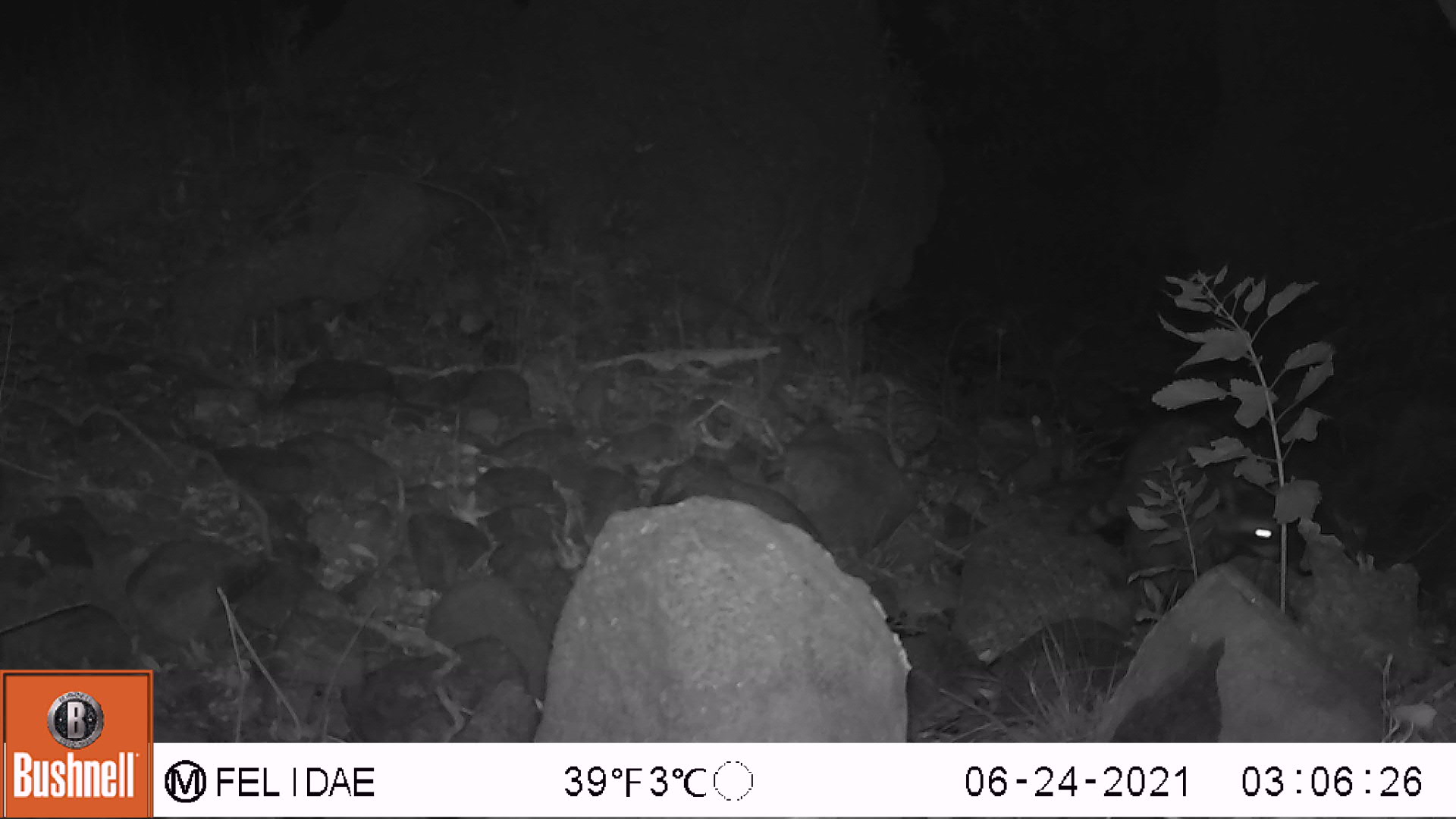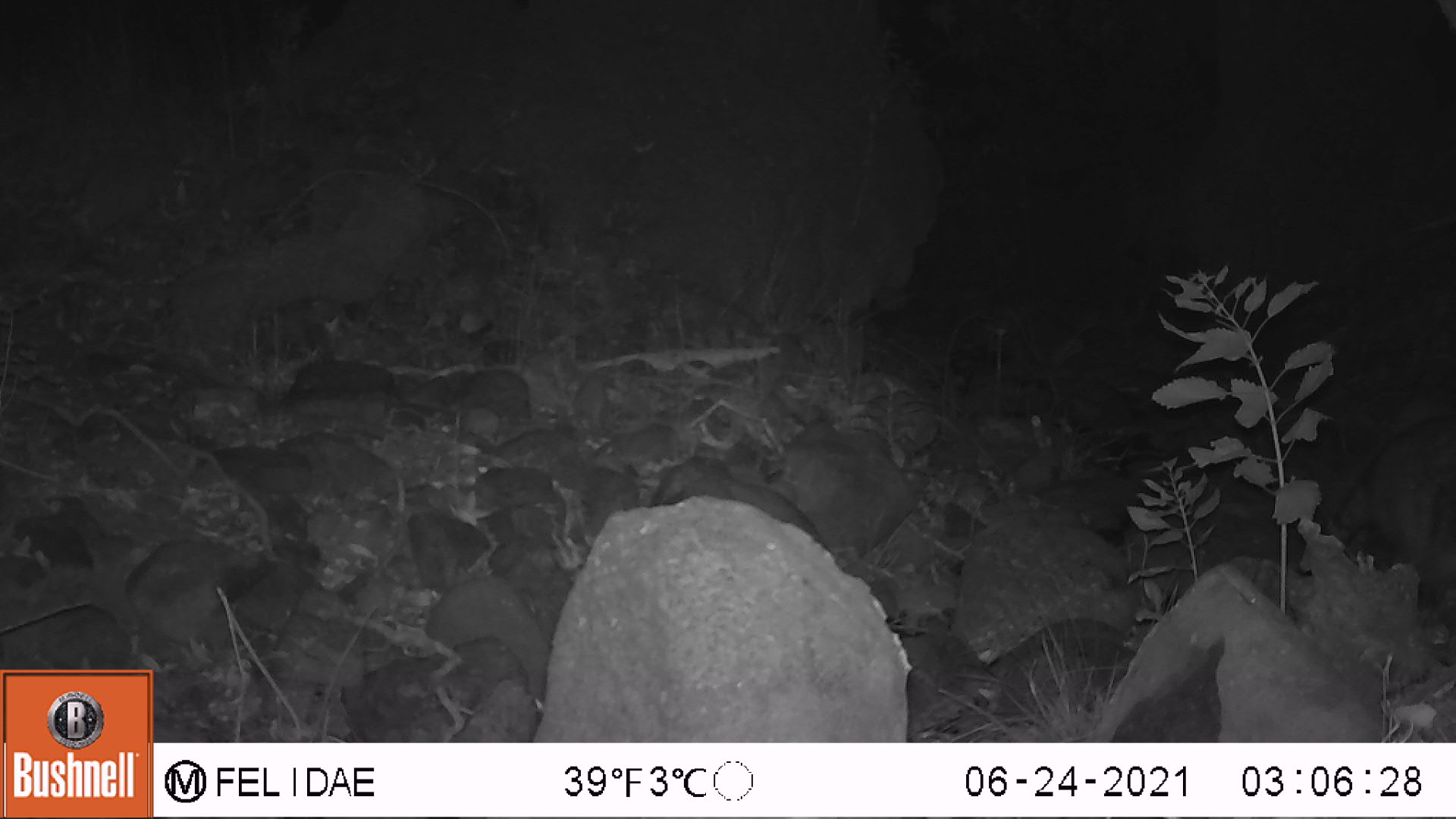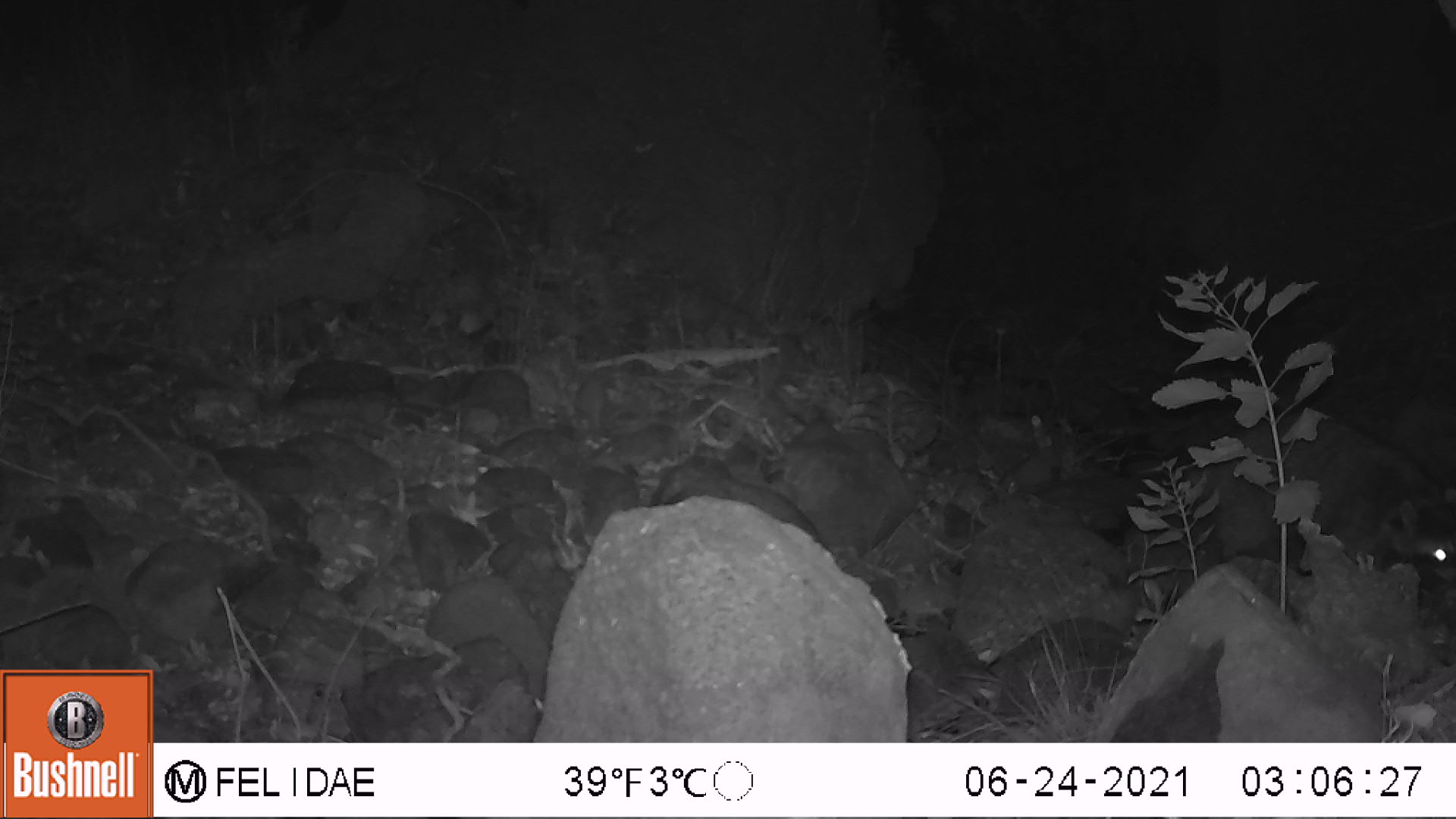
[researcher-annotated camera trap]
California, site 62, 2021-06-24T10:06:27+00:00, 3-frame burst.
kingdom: Animalia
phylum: Chordata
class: Mammalia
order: Carnivora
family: Procyonidae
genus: Procyon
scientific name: Procyon lotor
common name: raccoon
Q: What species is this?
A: Raccoon (Procyon lotor).